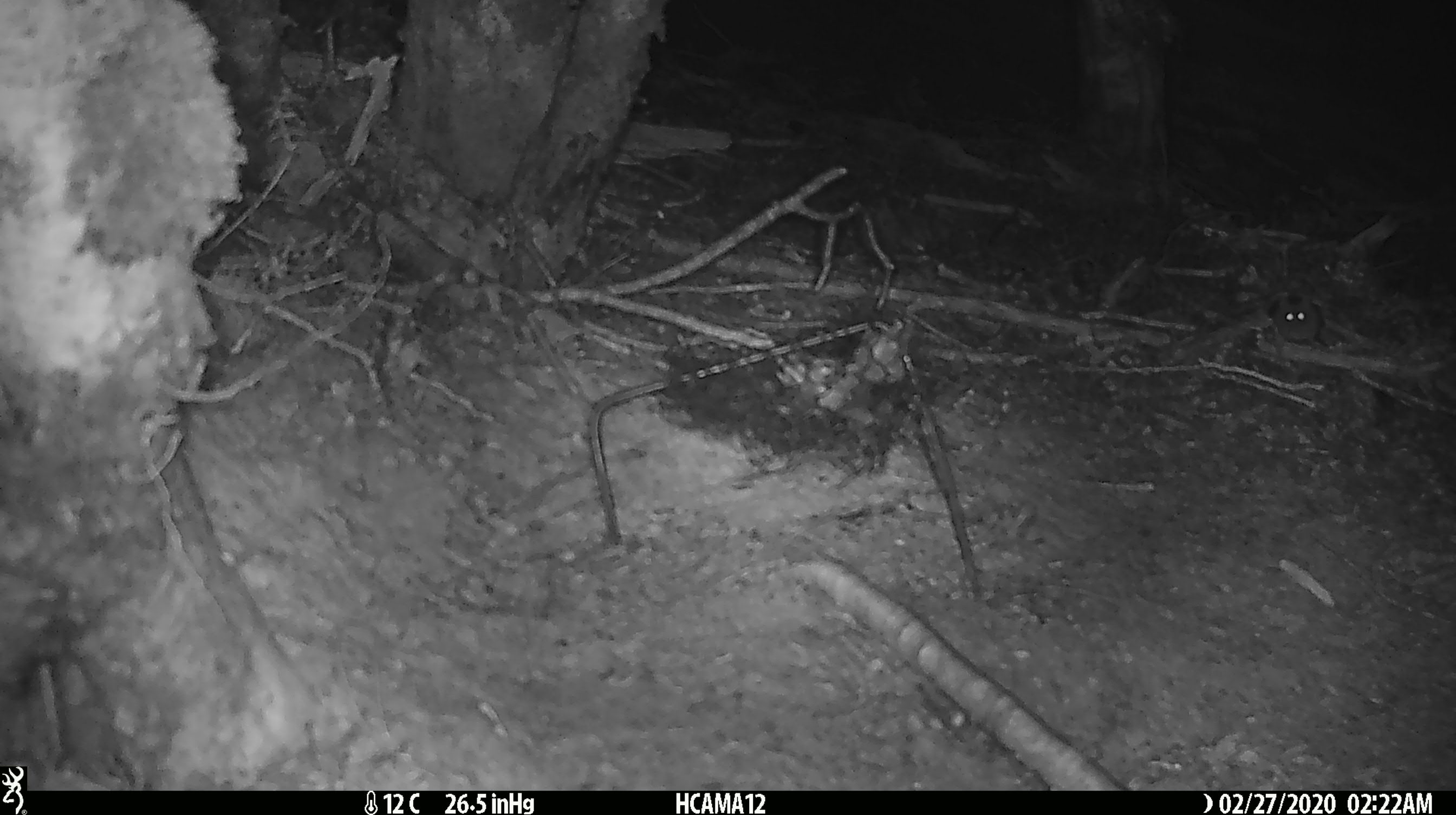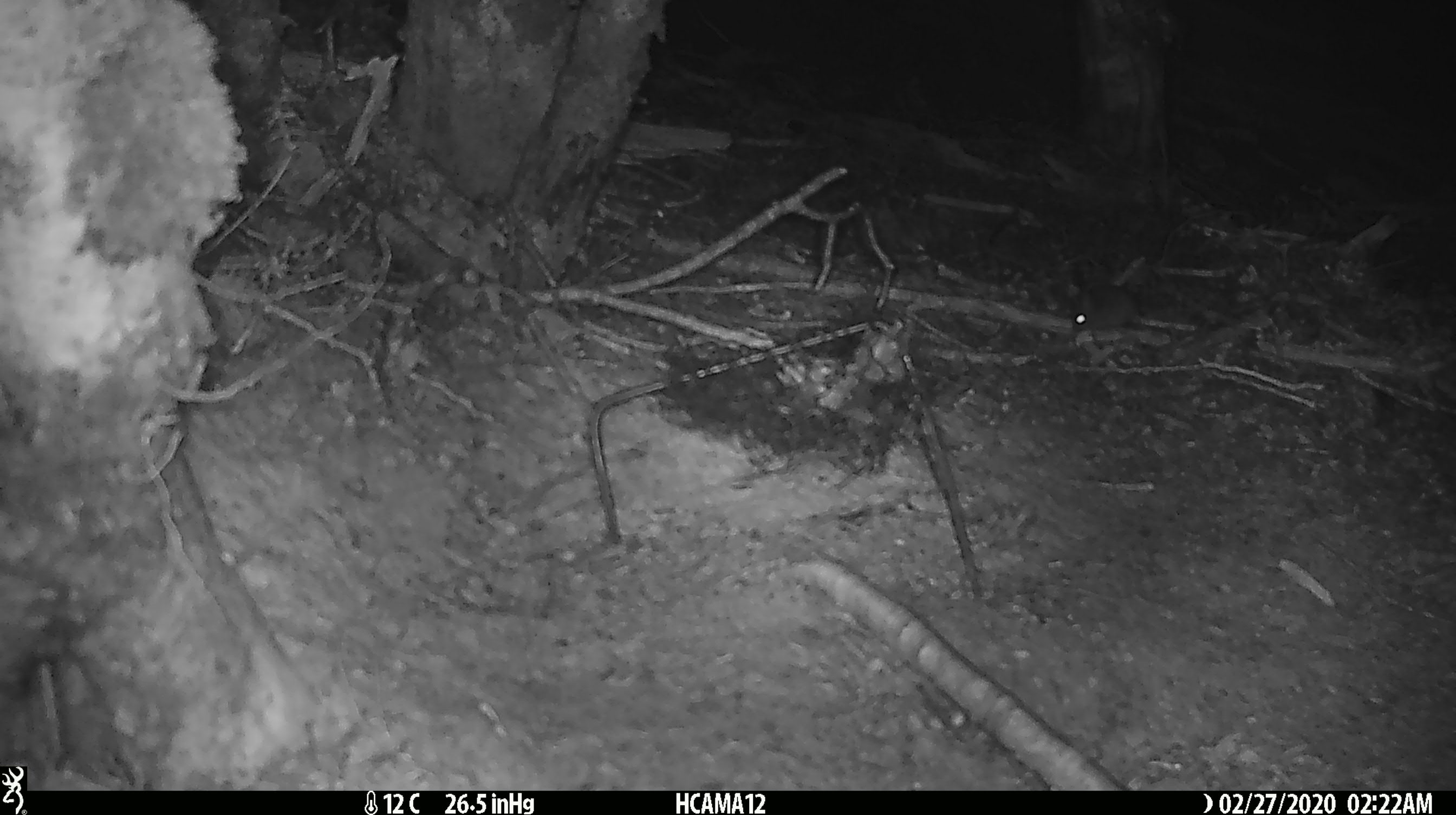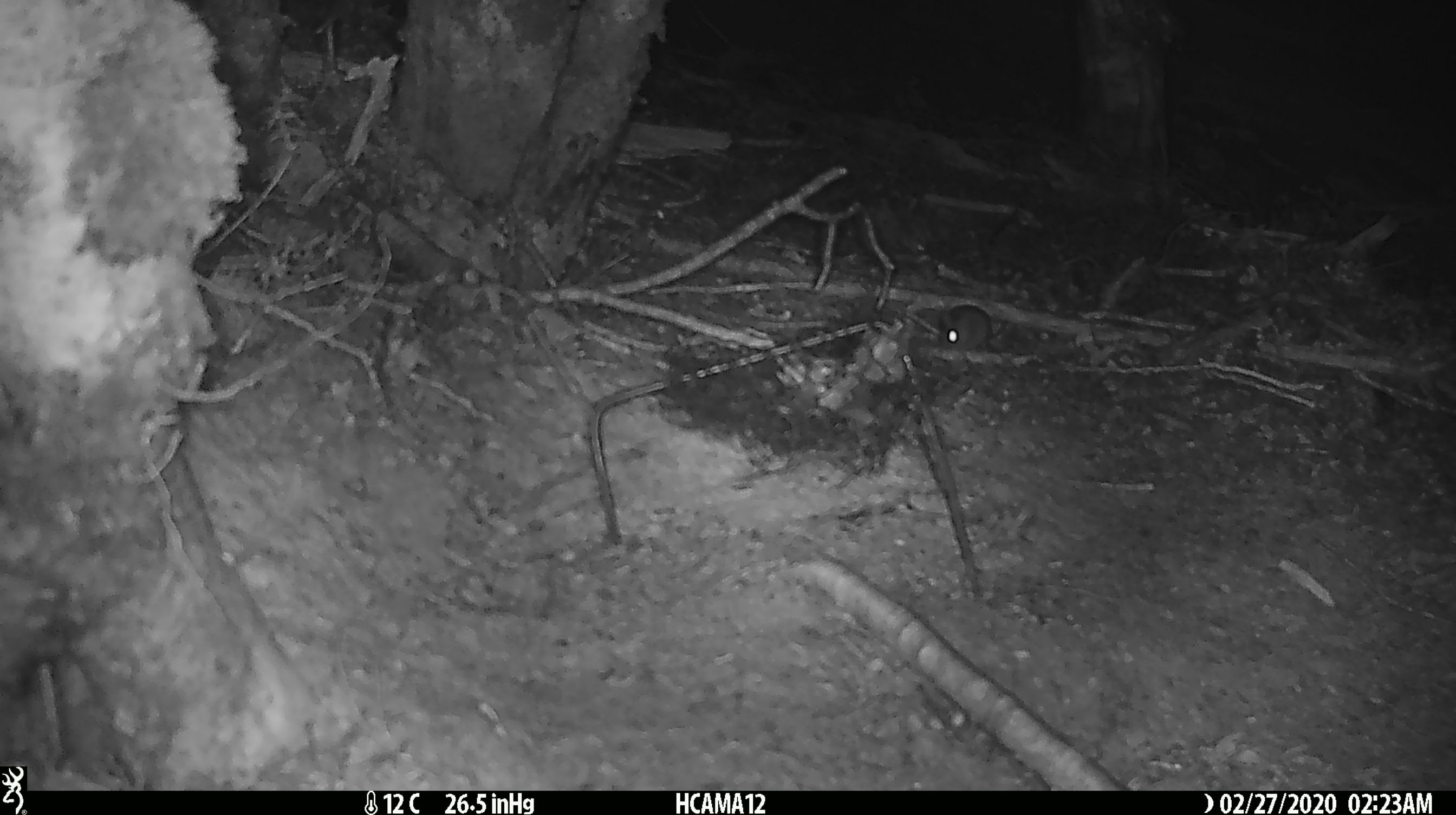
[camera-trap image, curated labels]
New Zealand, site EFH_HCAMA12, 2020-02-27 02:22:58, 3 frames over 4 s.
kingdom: Animalia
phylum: Chordata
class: Mammalia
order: Rodentia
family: Muridae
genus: Mus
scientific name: Mus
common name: mouse